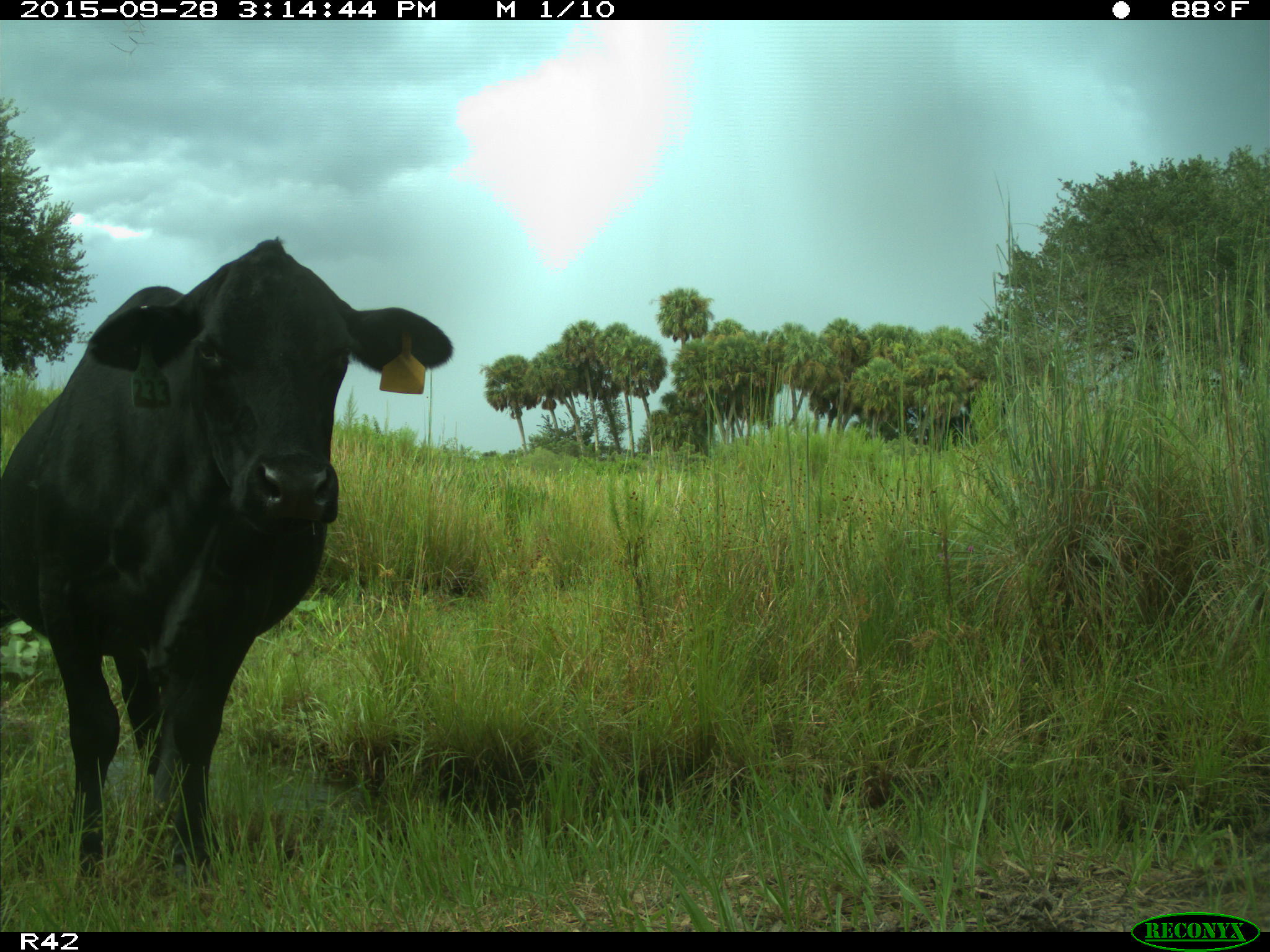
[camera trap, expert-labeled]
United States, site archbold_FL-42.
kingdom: Animalia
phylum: Chordata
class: Mammalia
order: Artiodactyla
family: Bovidae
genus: Bos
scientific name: Bos taurus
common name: domestic cow